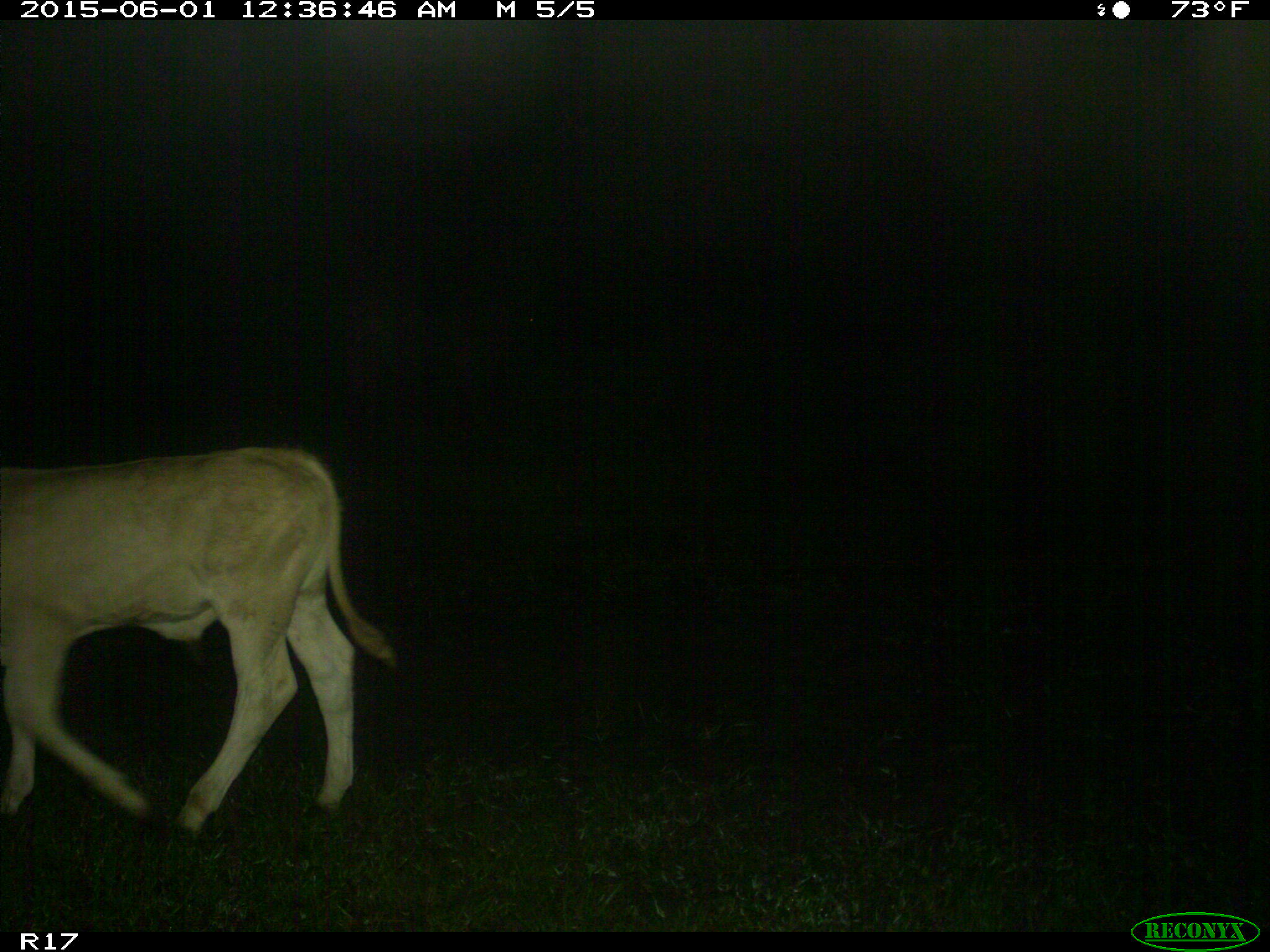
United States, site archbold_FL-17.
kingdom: Animalia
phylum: Chordata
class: Mammalia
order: Artiodactyla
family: Bovidae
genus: Bos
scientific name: Bos taurus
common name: domestic cow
Bos taurus (domestic cow).